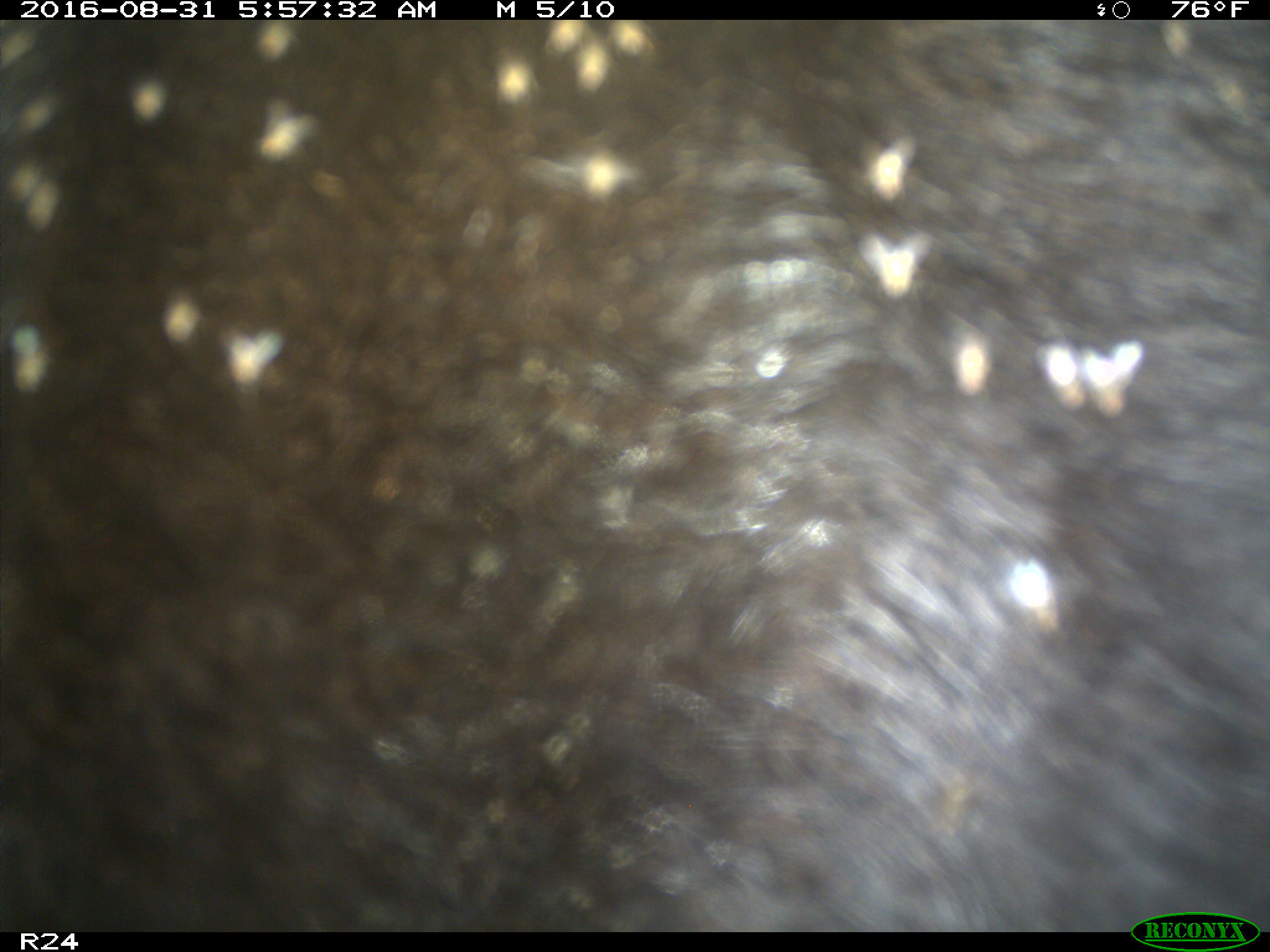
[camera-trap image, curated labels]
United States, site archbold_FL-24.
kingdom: Animalia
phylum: Chordata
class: Mammalia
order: Artiodactyla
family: Bovidae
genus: Bos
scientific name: Bos taurus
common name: domestic cow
Bos taurus (domestic cow).